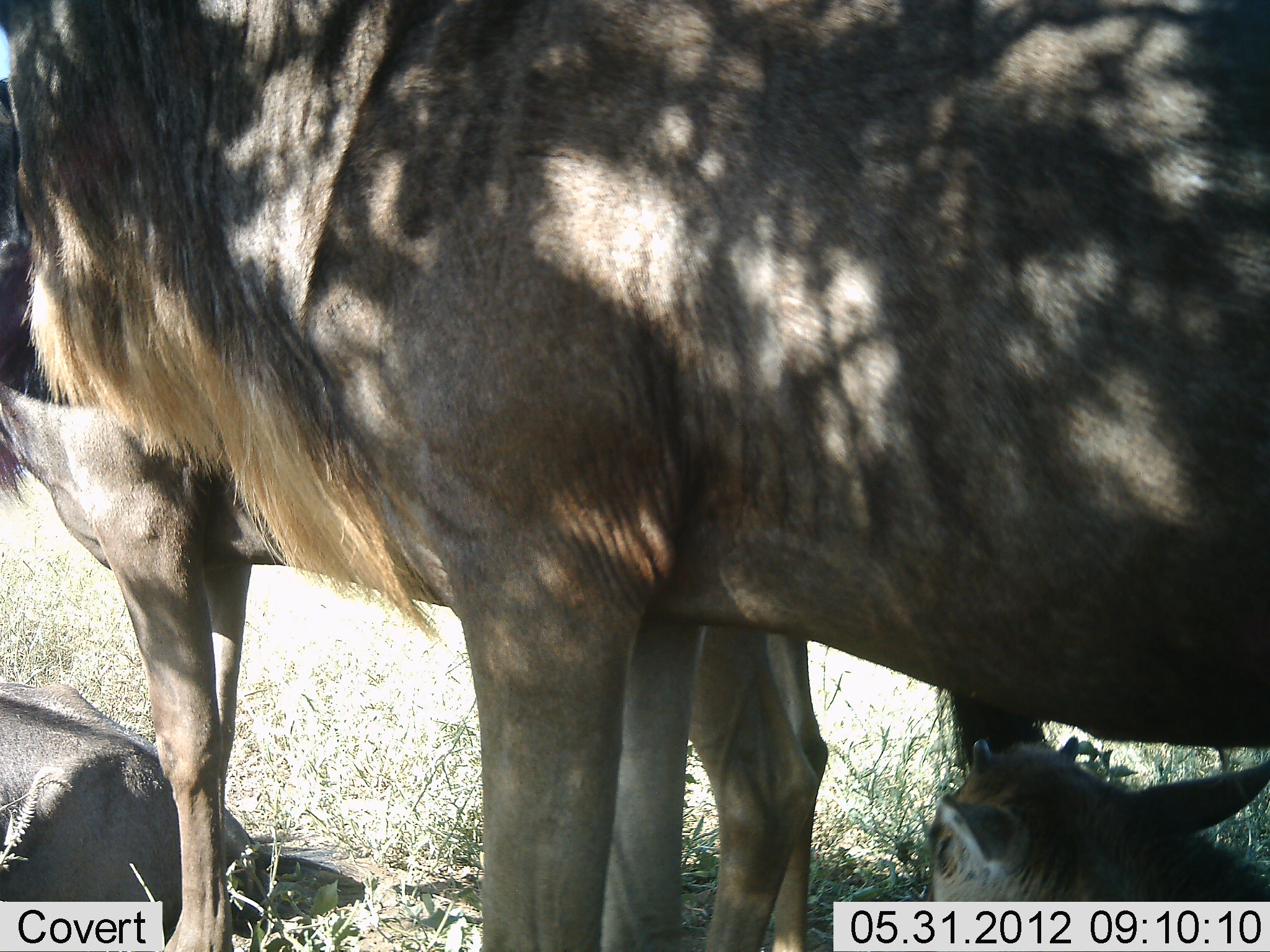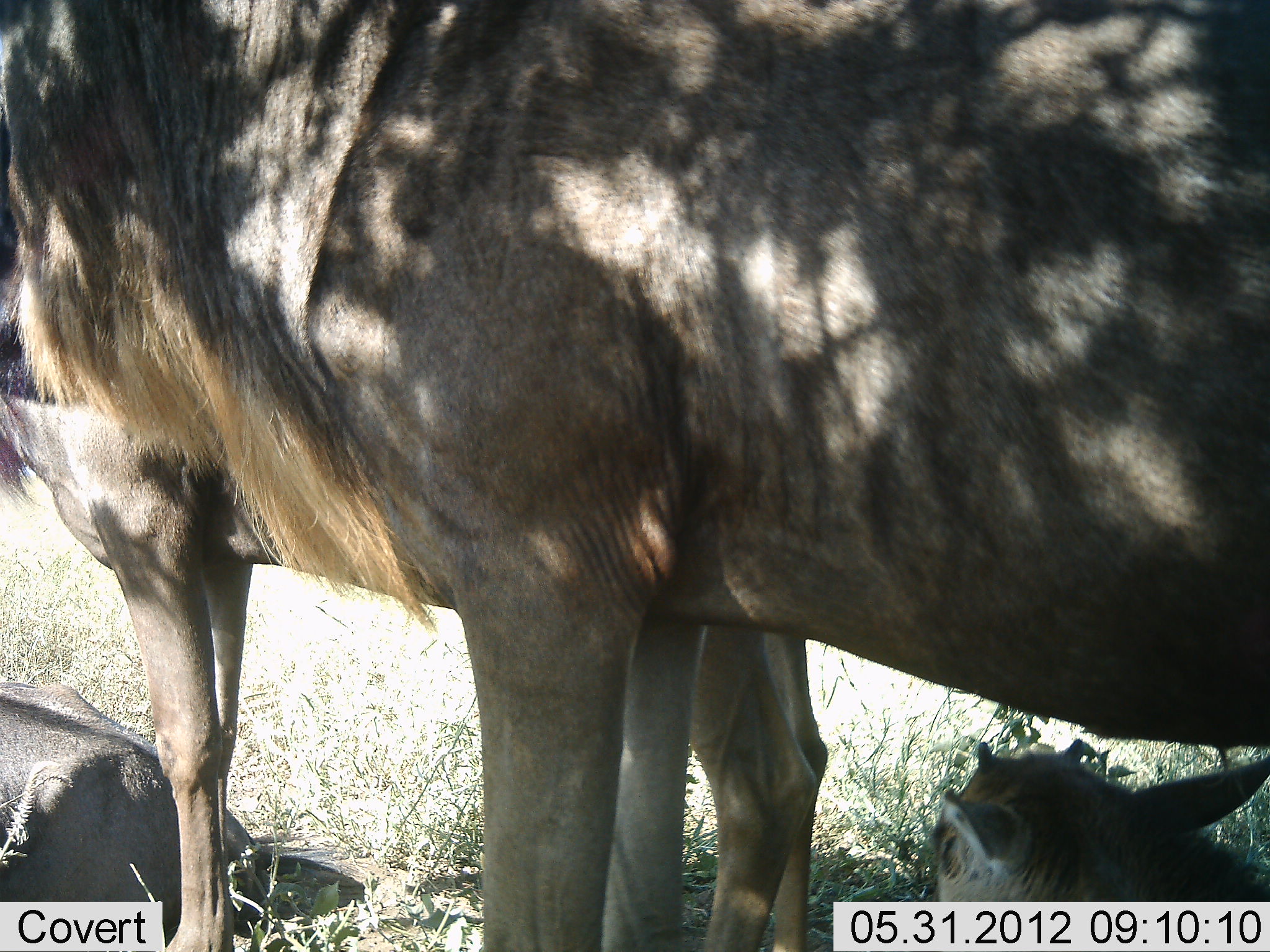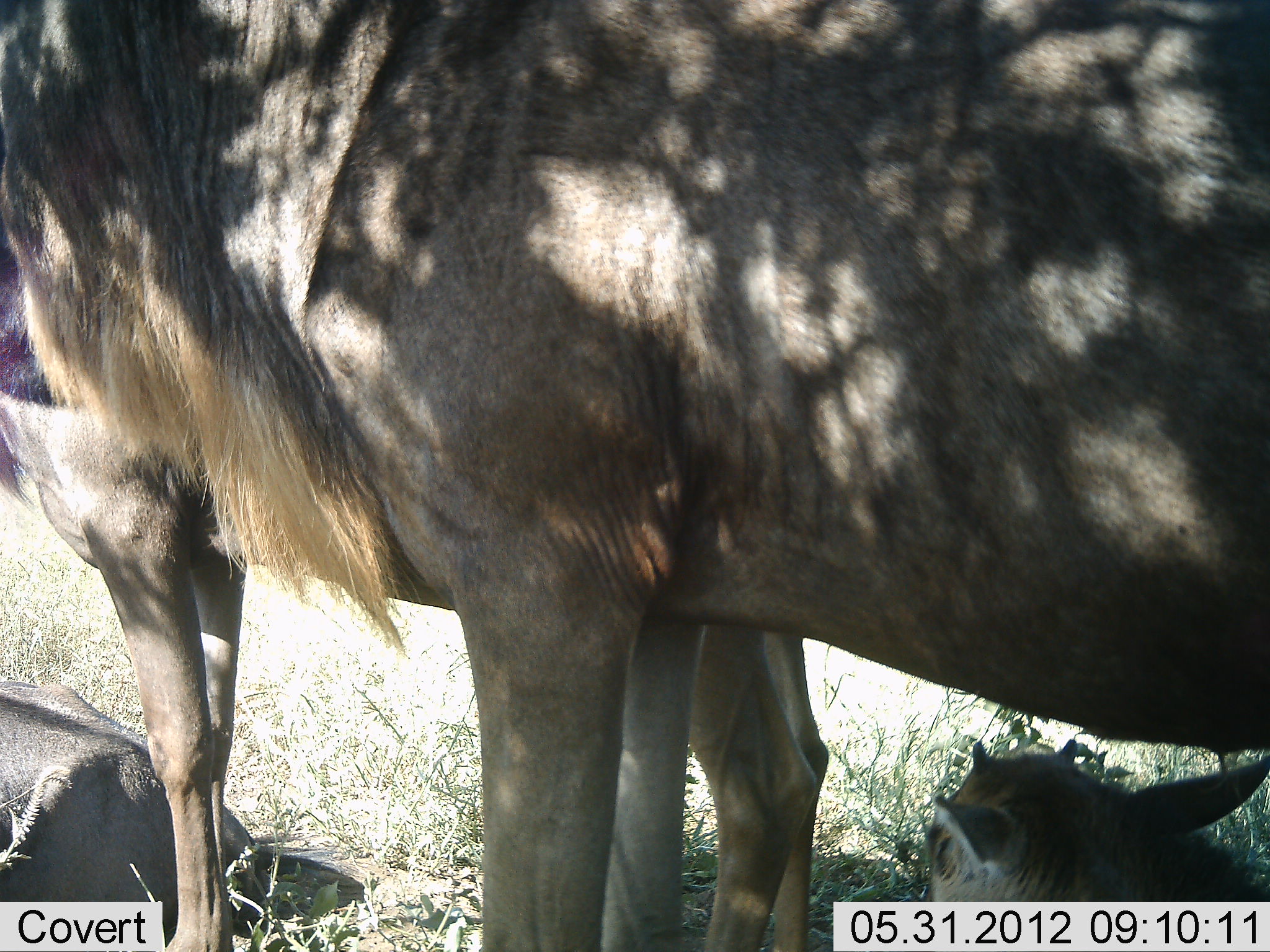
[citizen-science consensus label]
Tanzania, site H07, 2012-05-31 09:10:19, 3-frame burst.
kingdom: Animalia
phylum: Chordata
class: Mammalia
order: Artiodactyla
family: Bovidae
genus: Connochaetes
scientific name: Connochaetes taurinus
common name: blue wildebeest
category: wildebeest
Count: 4.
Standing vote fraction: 80%.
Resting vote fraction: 80%.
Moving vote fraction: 0%.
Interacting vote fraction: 0%.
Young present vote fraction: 80%.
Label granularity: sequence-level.